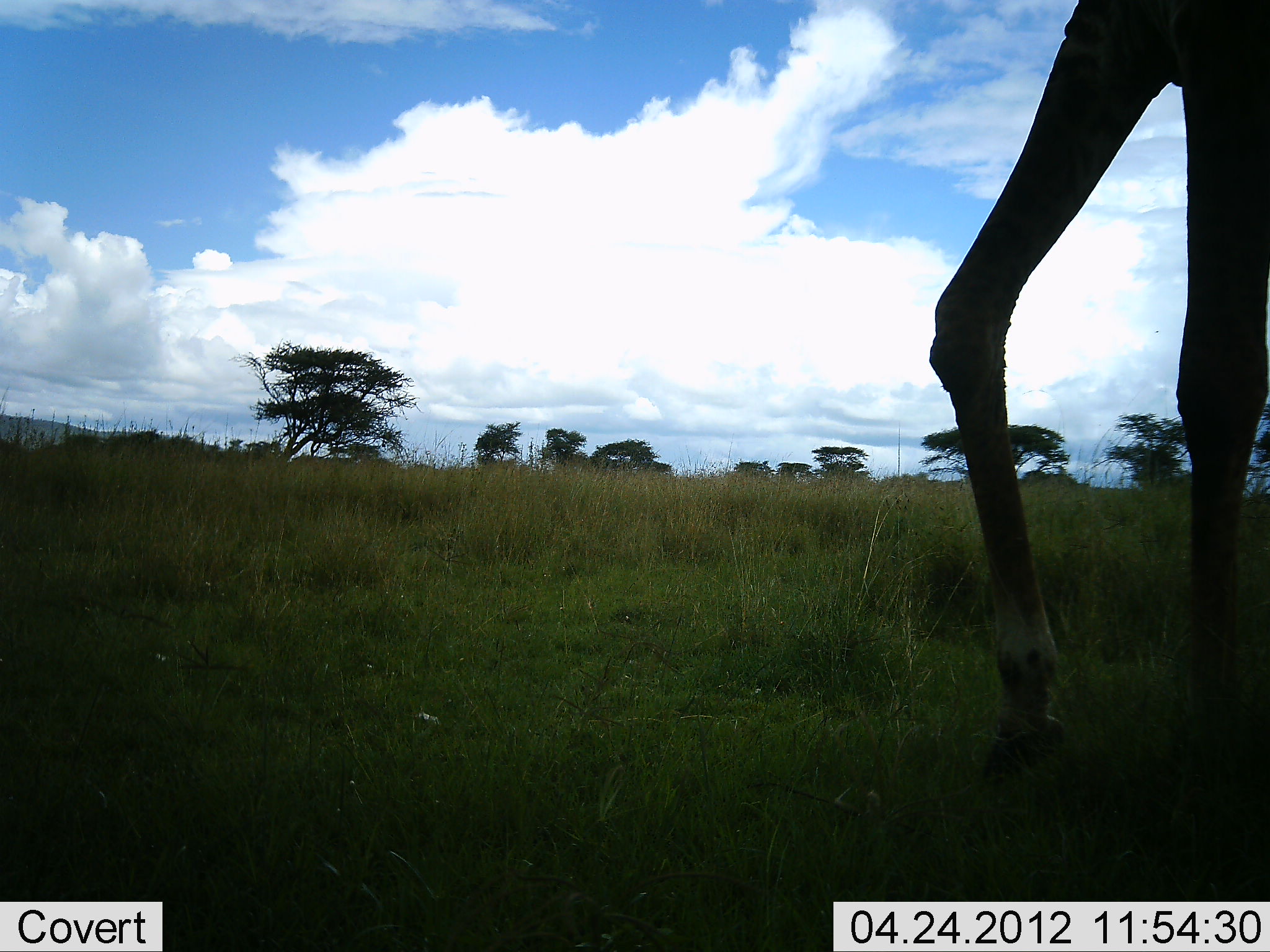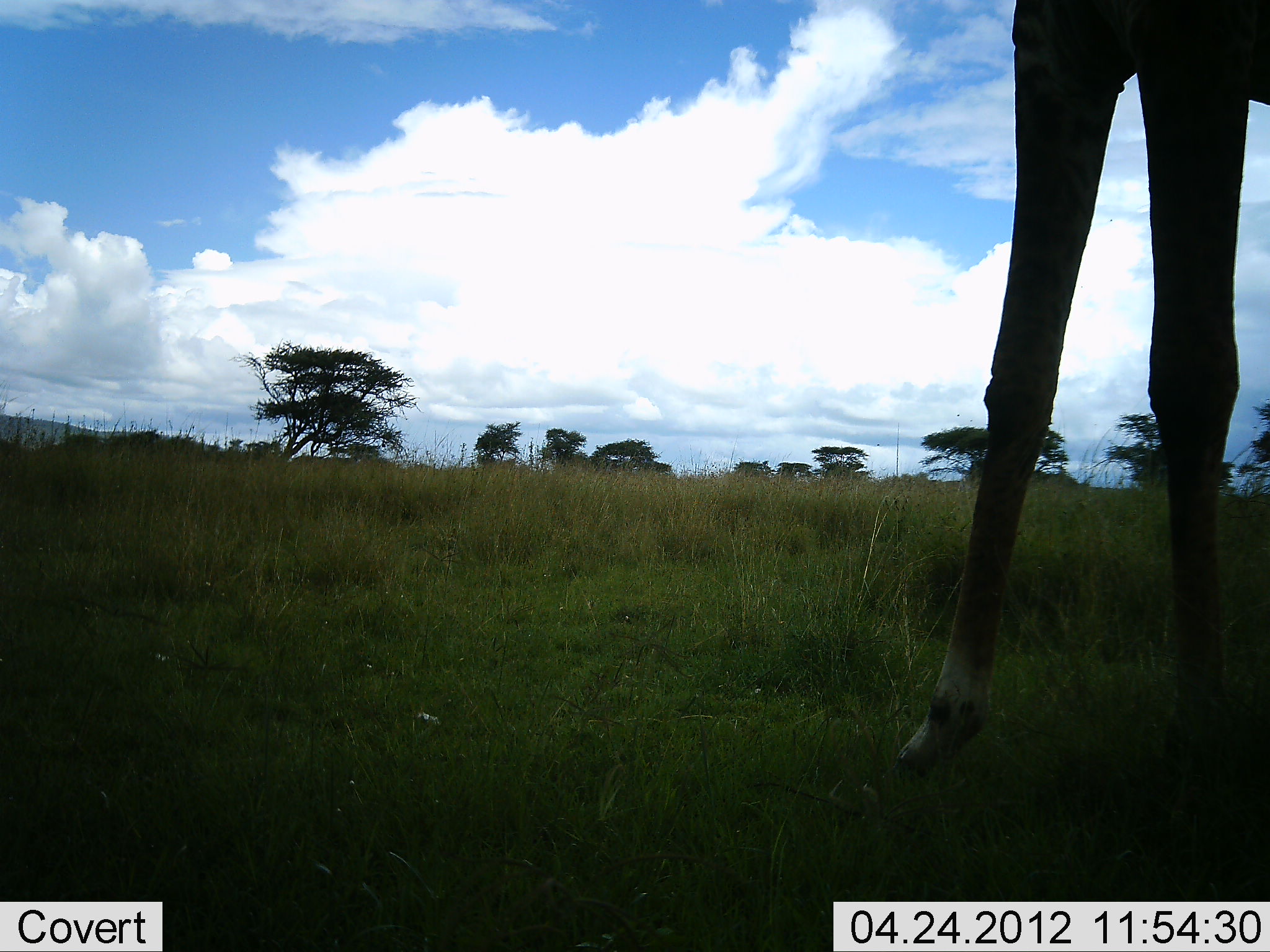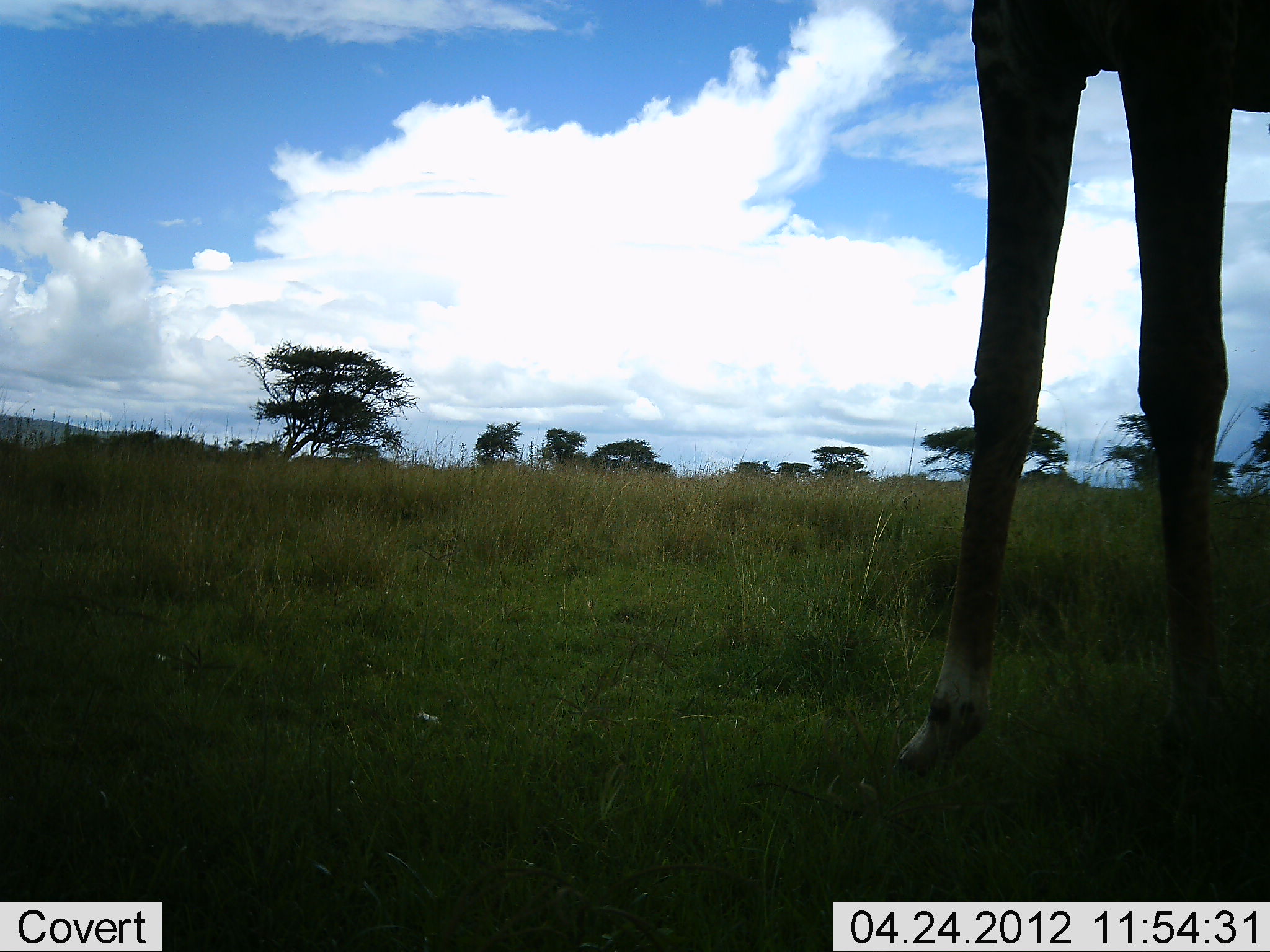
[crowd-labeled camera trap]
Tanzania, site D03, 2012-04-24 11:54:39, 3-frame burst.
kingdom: Animalia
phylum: Chordata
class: Mammalia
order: Artiodactyla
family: Giraffidae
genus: Giraffa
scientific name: Giraffa camelopardalis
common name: giraffe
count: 1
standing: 81%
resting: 0%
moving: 29%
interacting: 0%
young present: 0%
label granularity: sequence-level